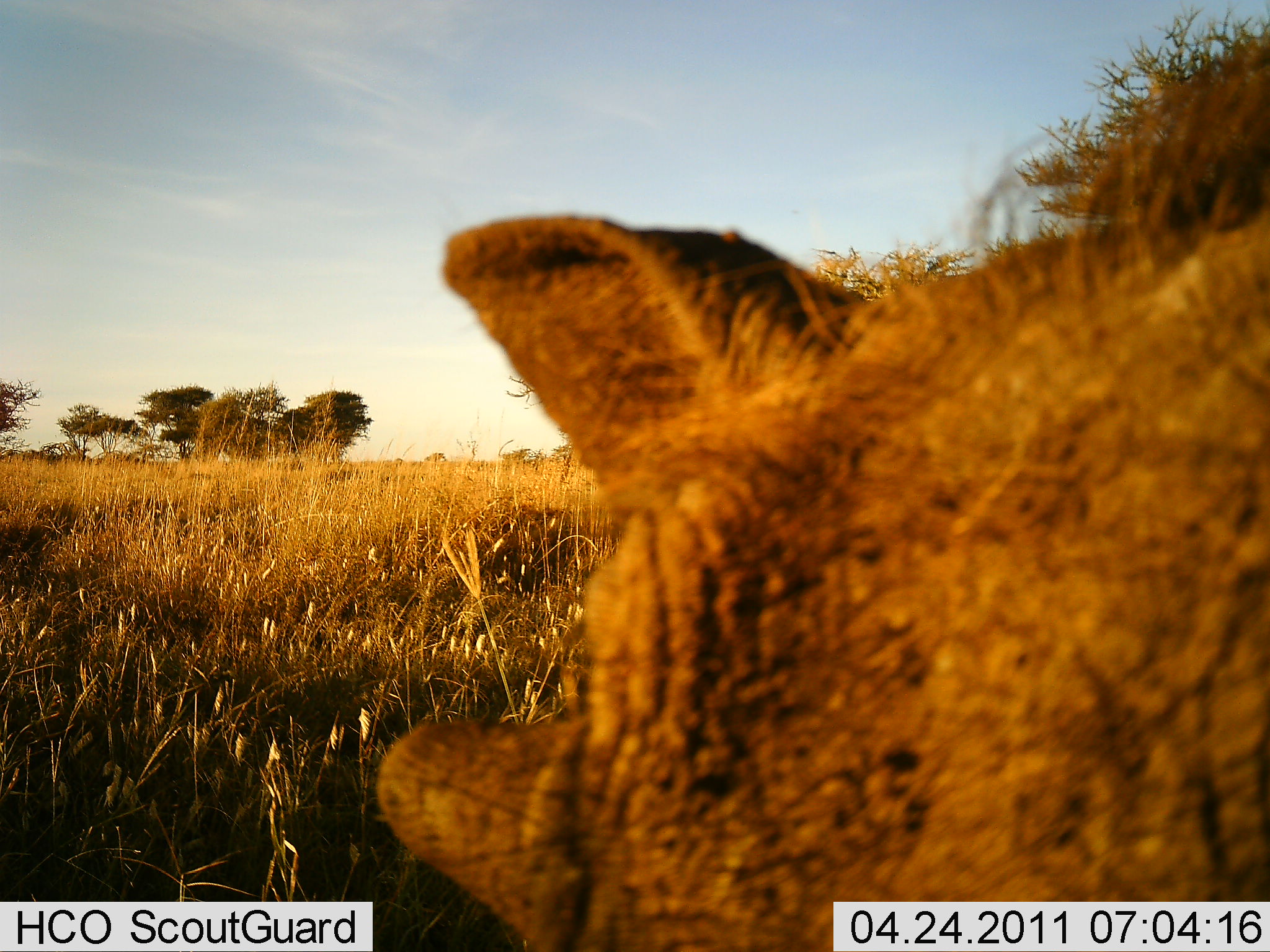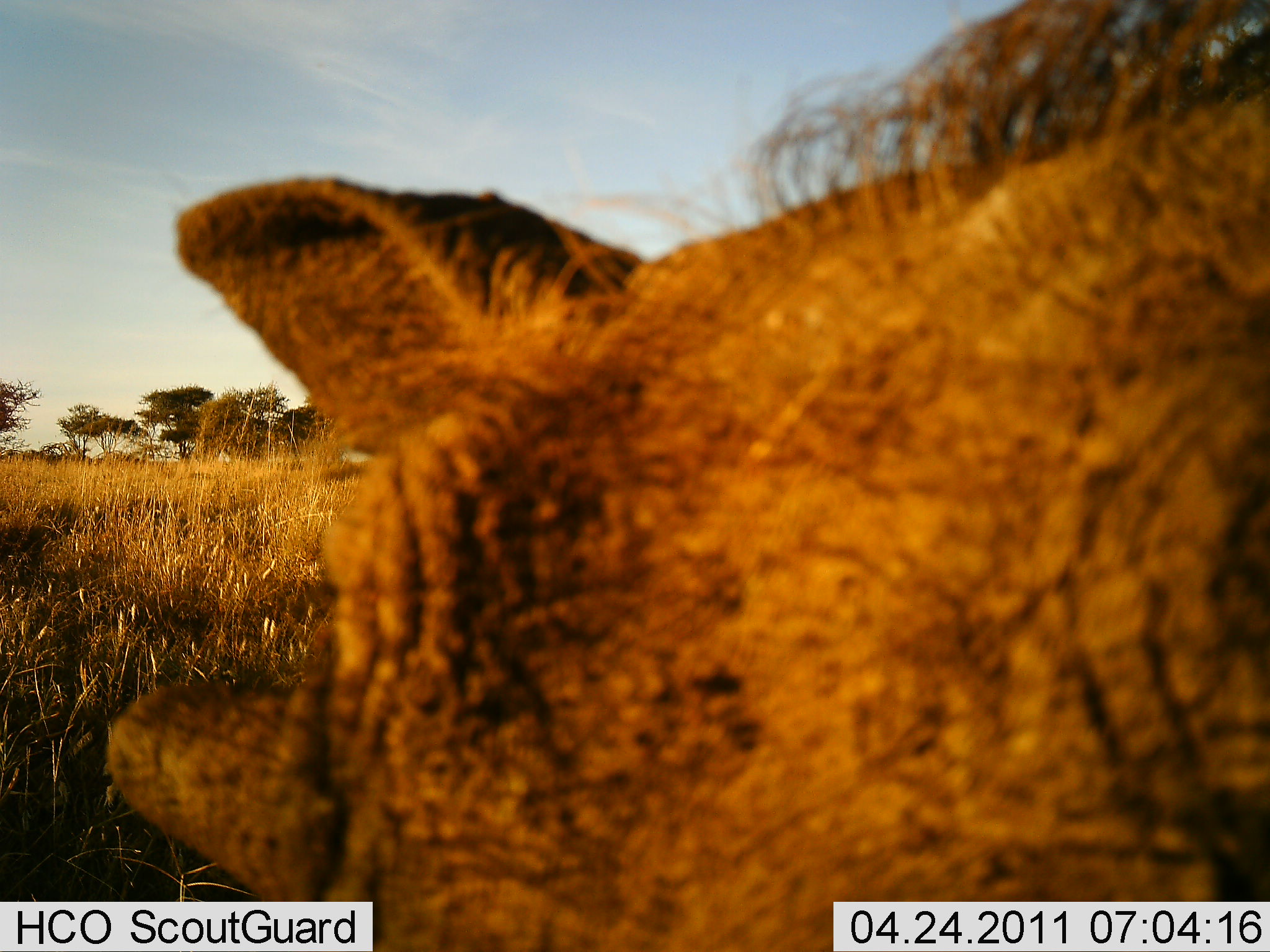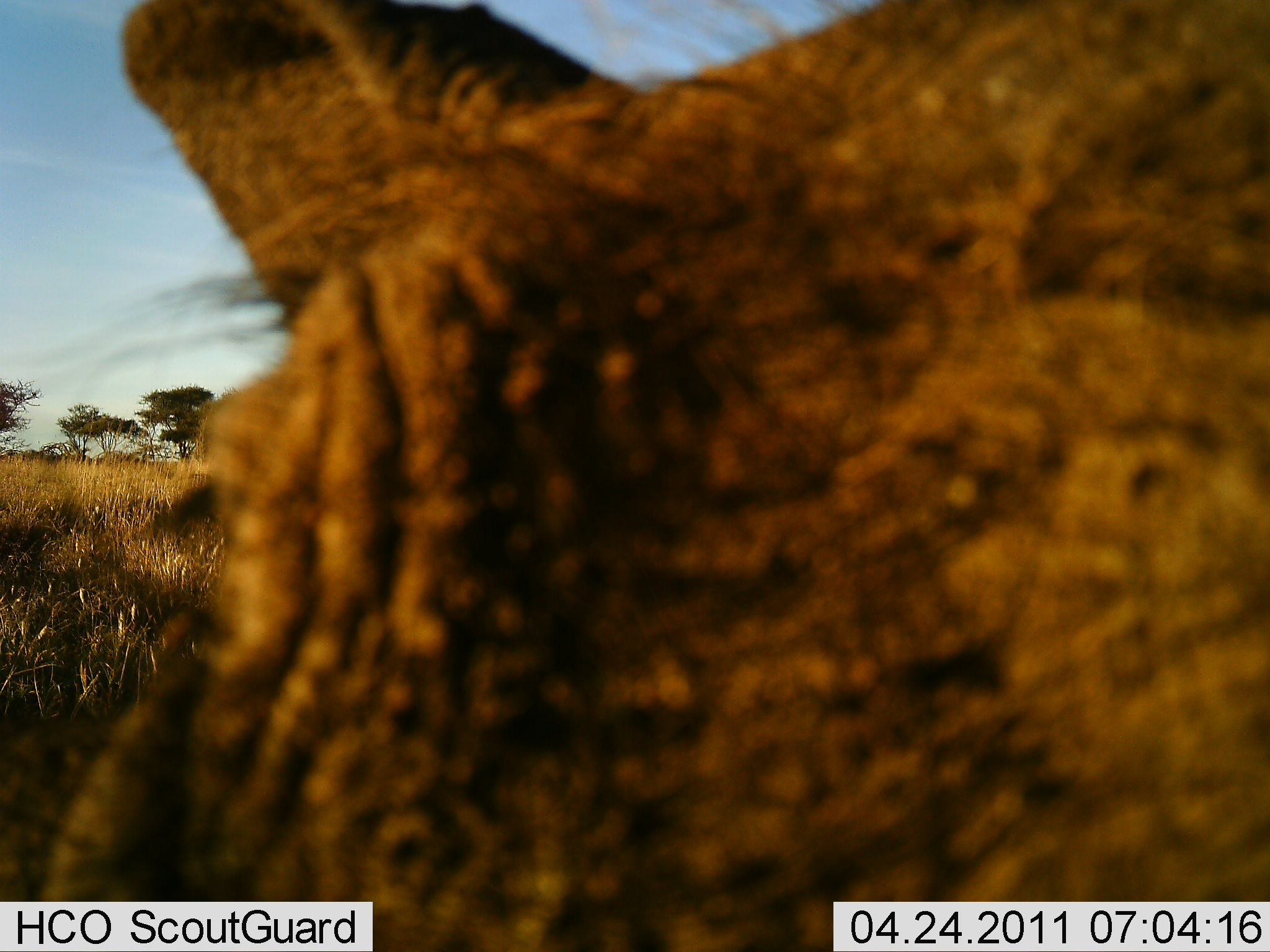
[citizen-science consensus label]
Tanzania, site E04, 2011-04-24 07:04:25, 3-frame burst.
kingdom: Animalia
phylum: Chordata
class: Mammalia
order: Artiodactyla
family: Suidae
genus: Phacochoerus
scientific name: Phacochoerus africanus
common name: warthog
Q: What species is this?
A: Warthog (Phacochoerus africanus).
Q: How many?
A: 1.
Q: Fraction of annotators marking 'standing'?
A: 54%.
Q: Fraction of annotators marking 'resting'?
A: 8%.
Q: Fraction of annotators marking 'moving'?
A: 38%.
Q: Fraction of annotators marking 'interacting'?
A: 8%.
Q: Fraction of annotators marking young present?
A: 0%.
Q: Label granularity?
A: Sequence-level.